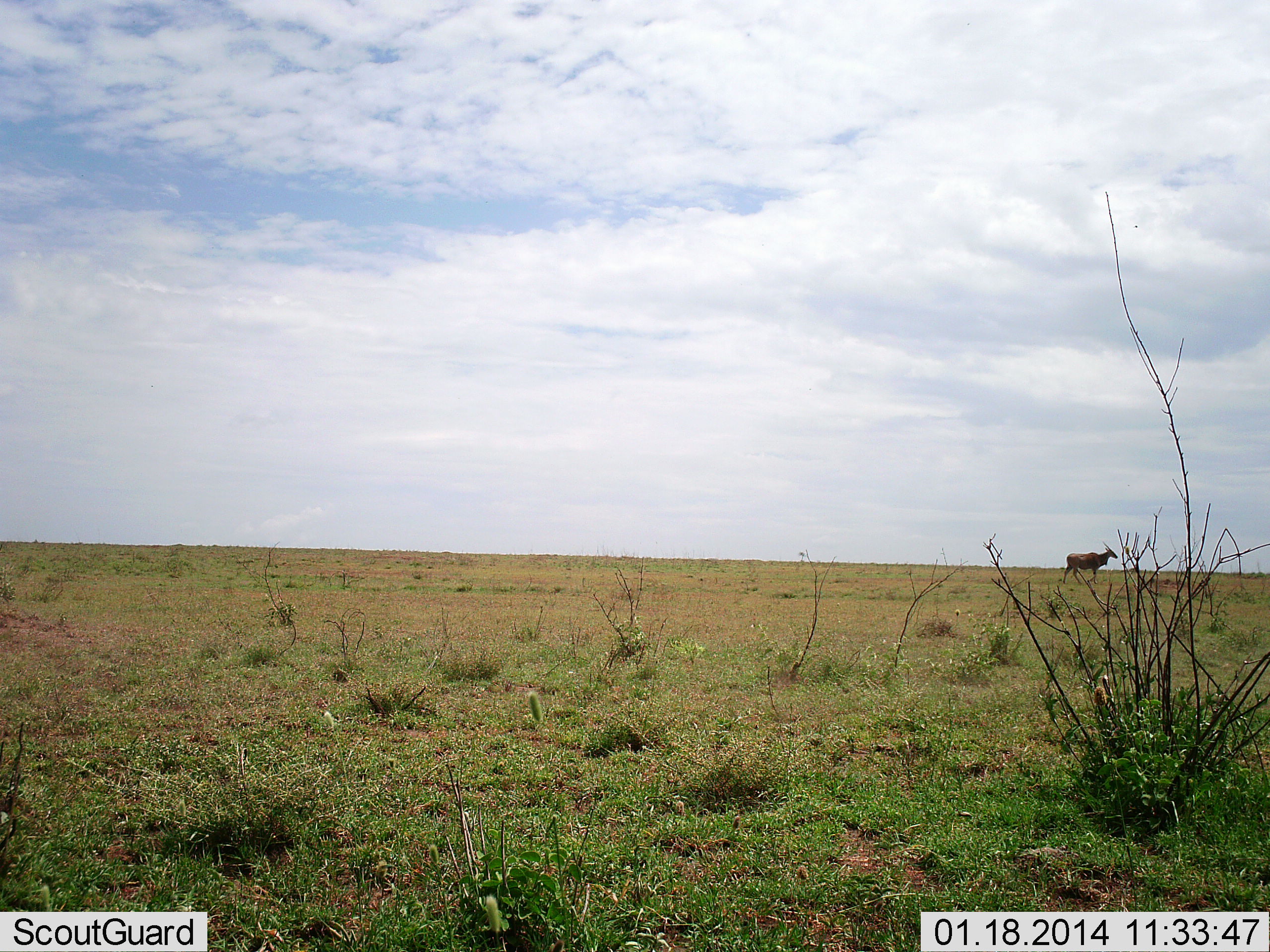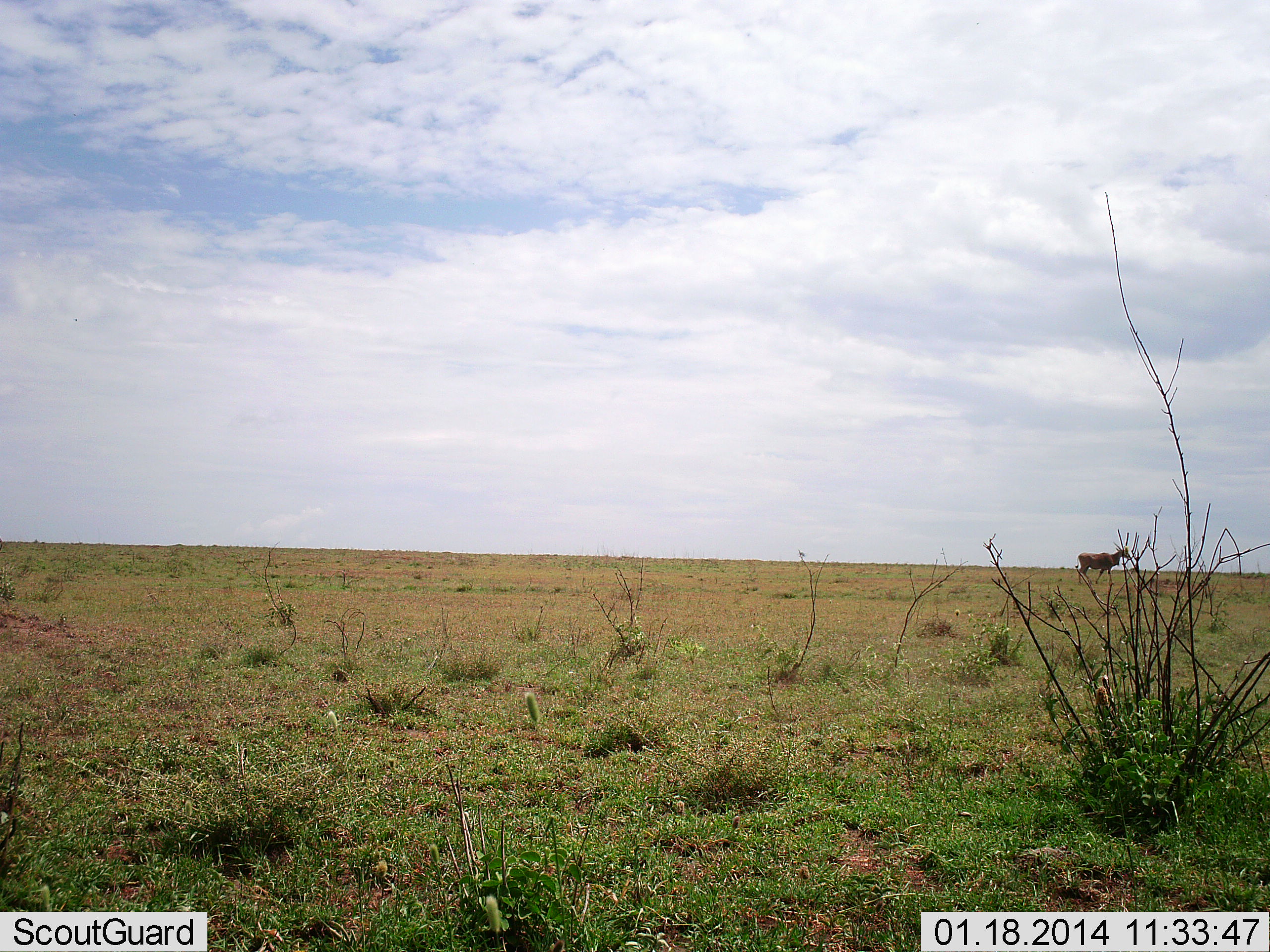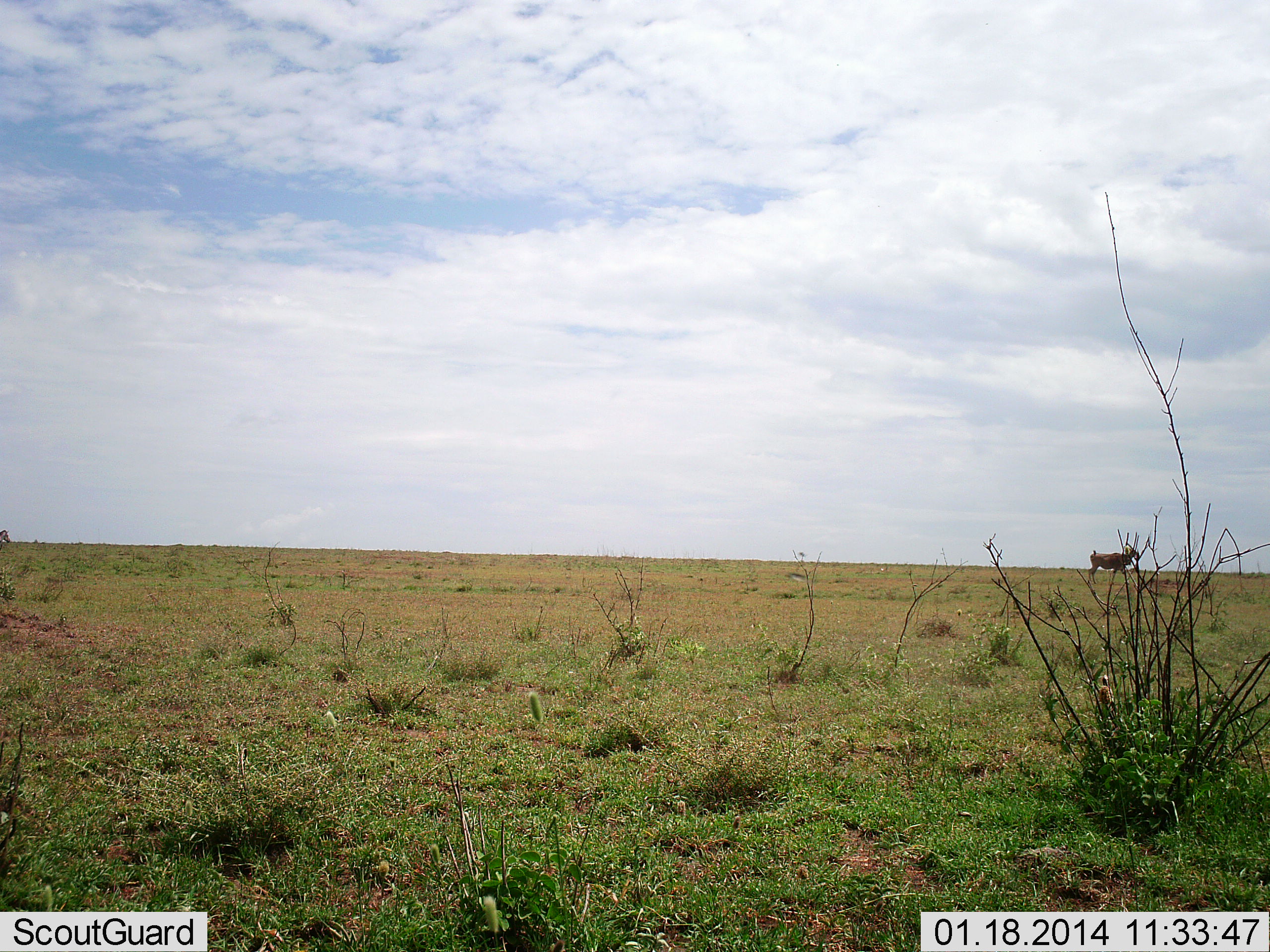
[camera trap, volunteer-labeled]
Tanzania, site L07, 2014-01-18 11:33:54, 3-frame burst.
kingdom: Animalia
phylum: Chordata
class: Mammalia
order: Artiodactyla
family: Bovidae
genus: Tragelaphus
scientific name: Tragelaphus oryx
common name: eland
Eland (Tragelaphus oryx), count 1. Behavior (volunteer vote fractions): standing 0%, resting 0%, moving 100%, interacting 0%. Young present (vote fraction): 0%. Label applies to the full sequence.